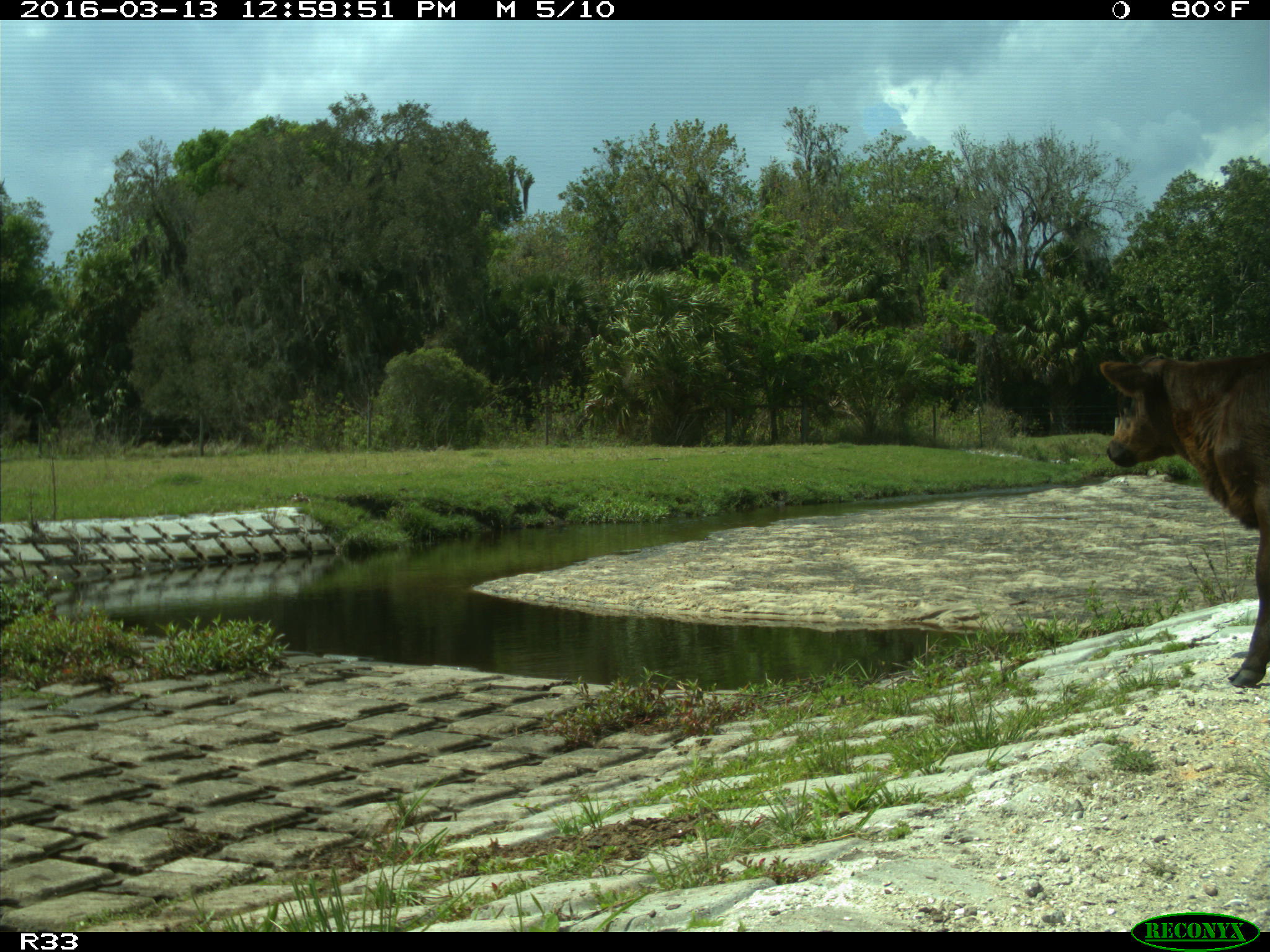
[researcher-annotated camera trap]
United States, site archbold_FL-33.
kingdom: Animalia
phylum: Chordata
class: Mammalia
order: Artiodactyla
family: Bovidae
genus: Bos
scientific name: Bos taurus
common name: domestic cow